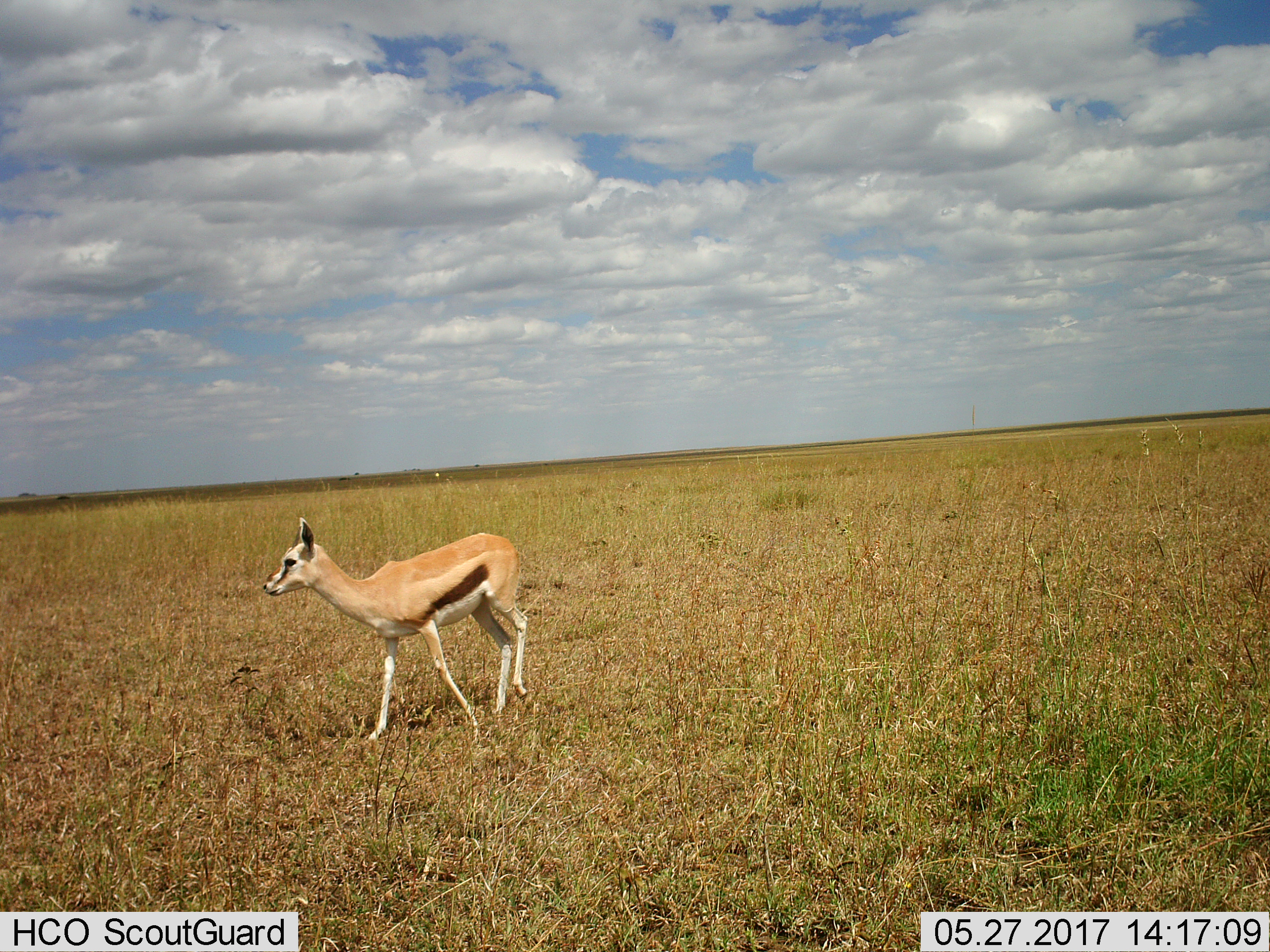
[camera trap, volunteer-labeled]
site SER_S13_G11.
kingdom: Animalia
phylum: Chordata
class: Mammalia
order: Artiodactyla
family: Bovidae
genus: Eudorcas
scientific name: Eudorcas thomsonii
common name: thomson's gazelle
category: gazellethomsons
Gazellethomsons (thomson's gazelle) (Eudorcas thomsonii), count 1. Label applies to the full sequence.